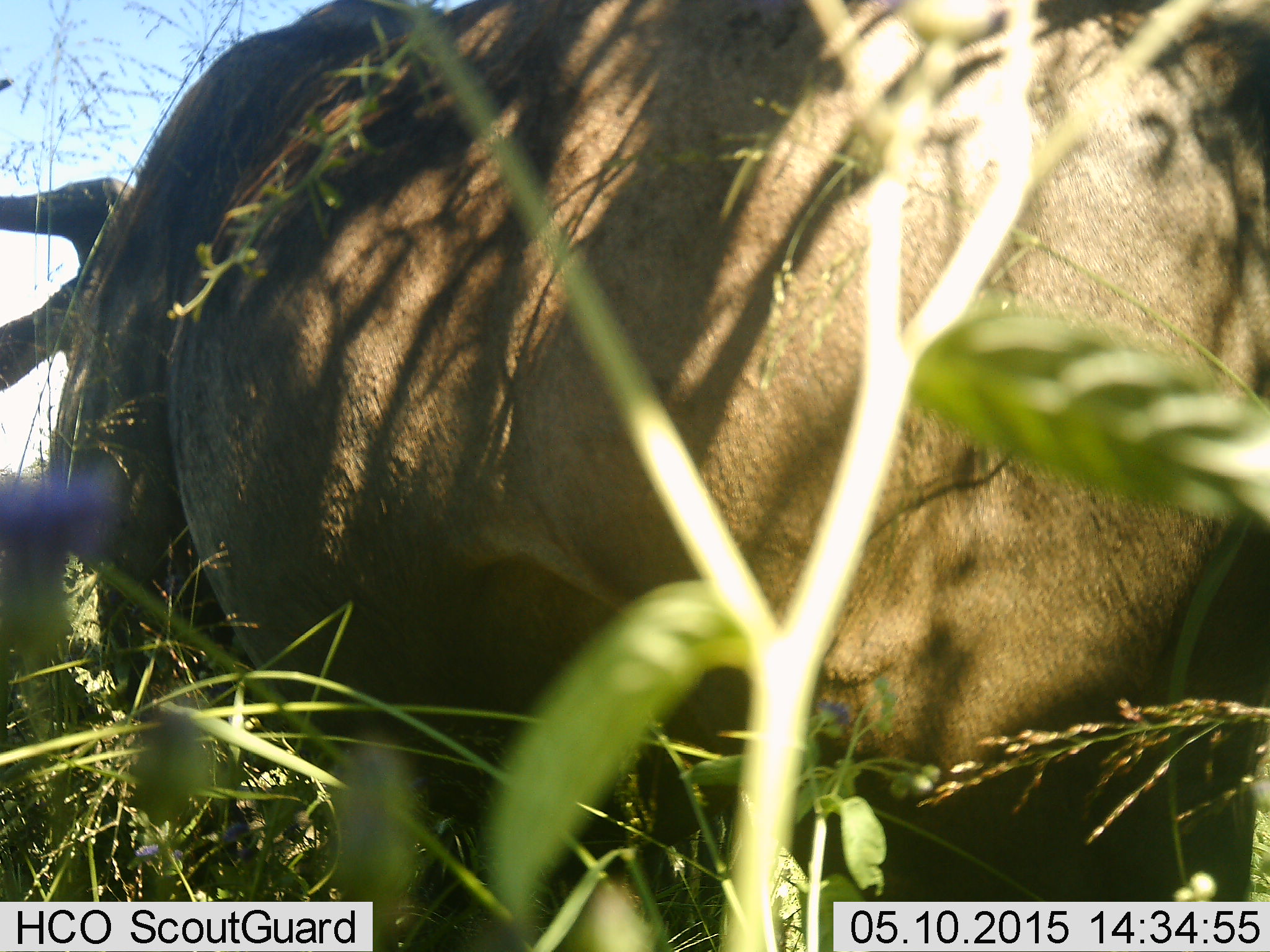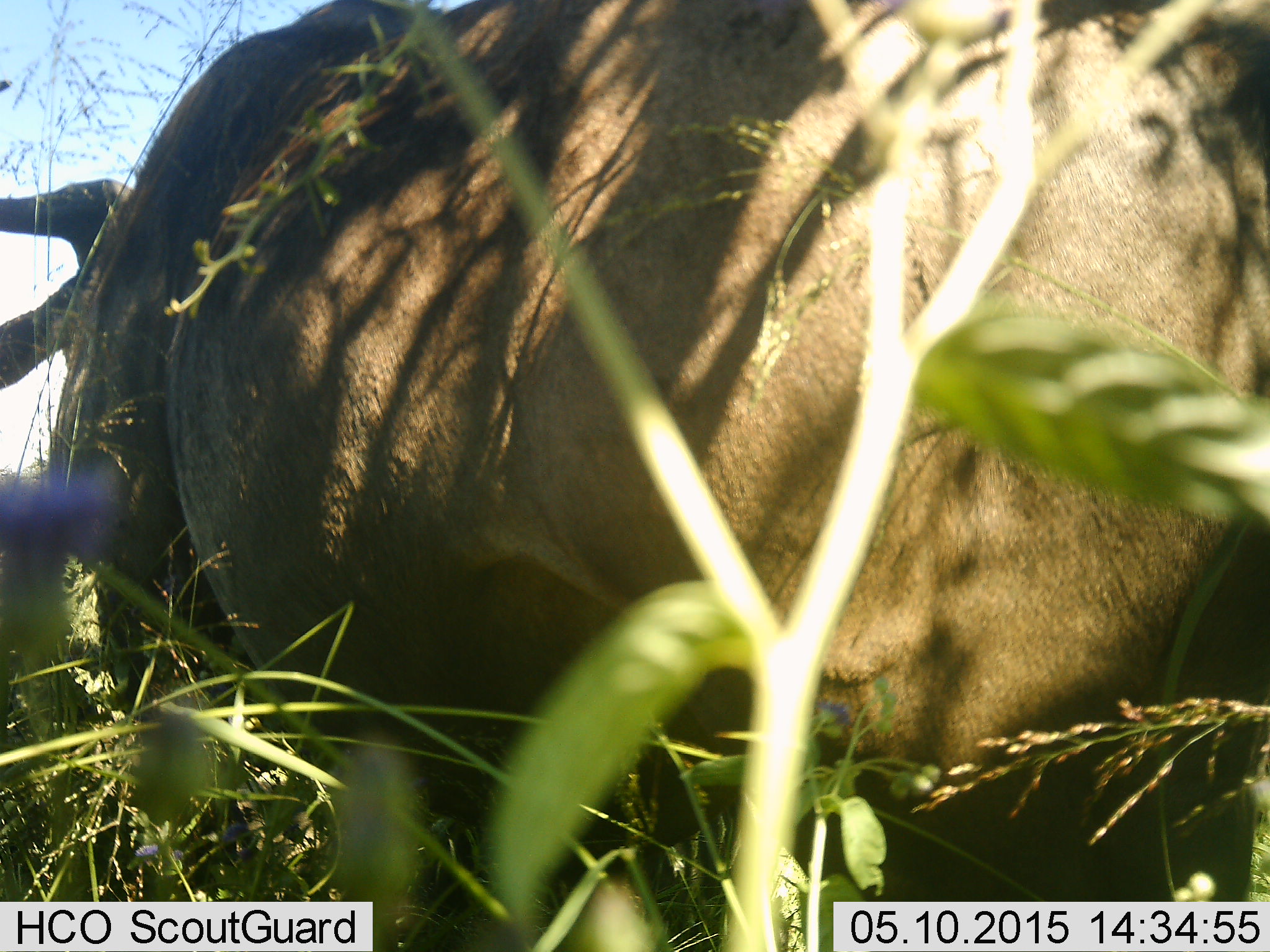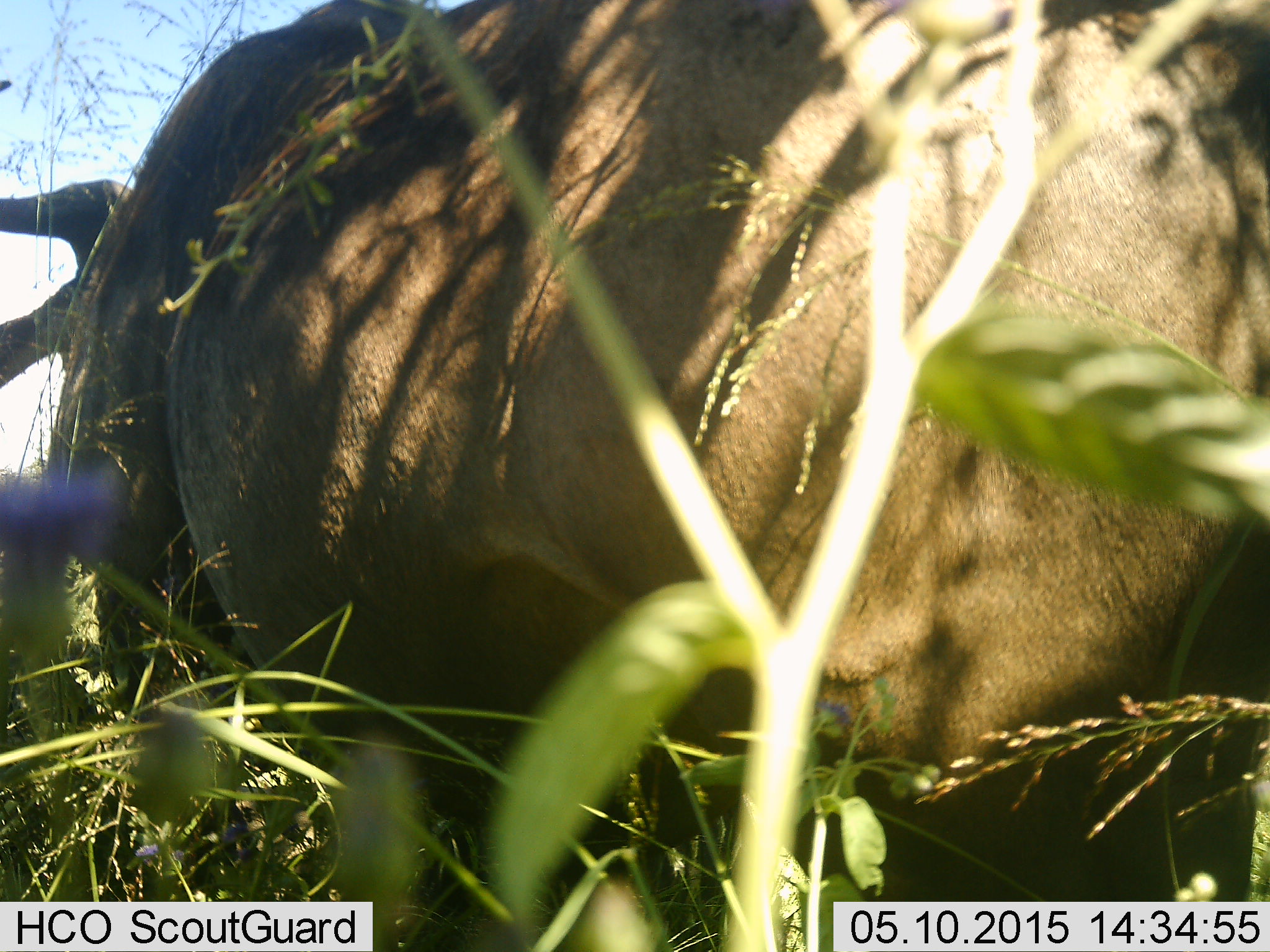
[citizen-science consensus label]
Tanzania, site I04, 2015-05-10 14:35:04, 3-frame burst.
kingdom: Animalia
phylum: Chordata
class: Mammalia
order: Artiodactyla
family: Bovidae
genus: Connochaetes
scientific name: Connochaetes taurinus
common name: blue wildebeest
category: wildebeest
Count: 1.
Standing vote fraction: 20%.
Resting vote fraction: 80%.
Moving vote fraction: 0%.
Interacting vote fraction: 0%.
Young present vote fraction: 0%.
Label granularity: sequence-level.